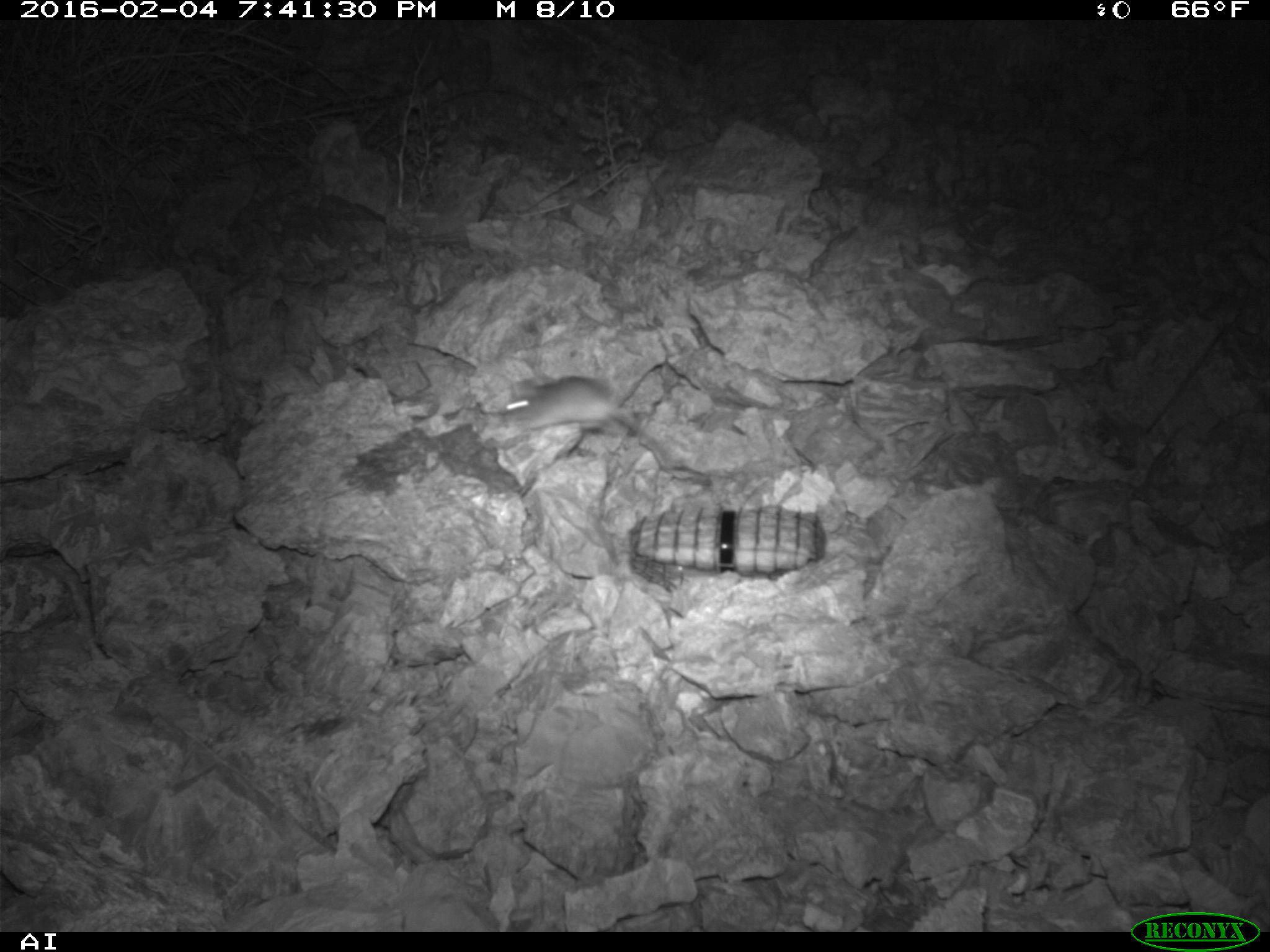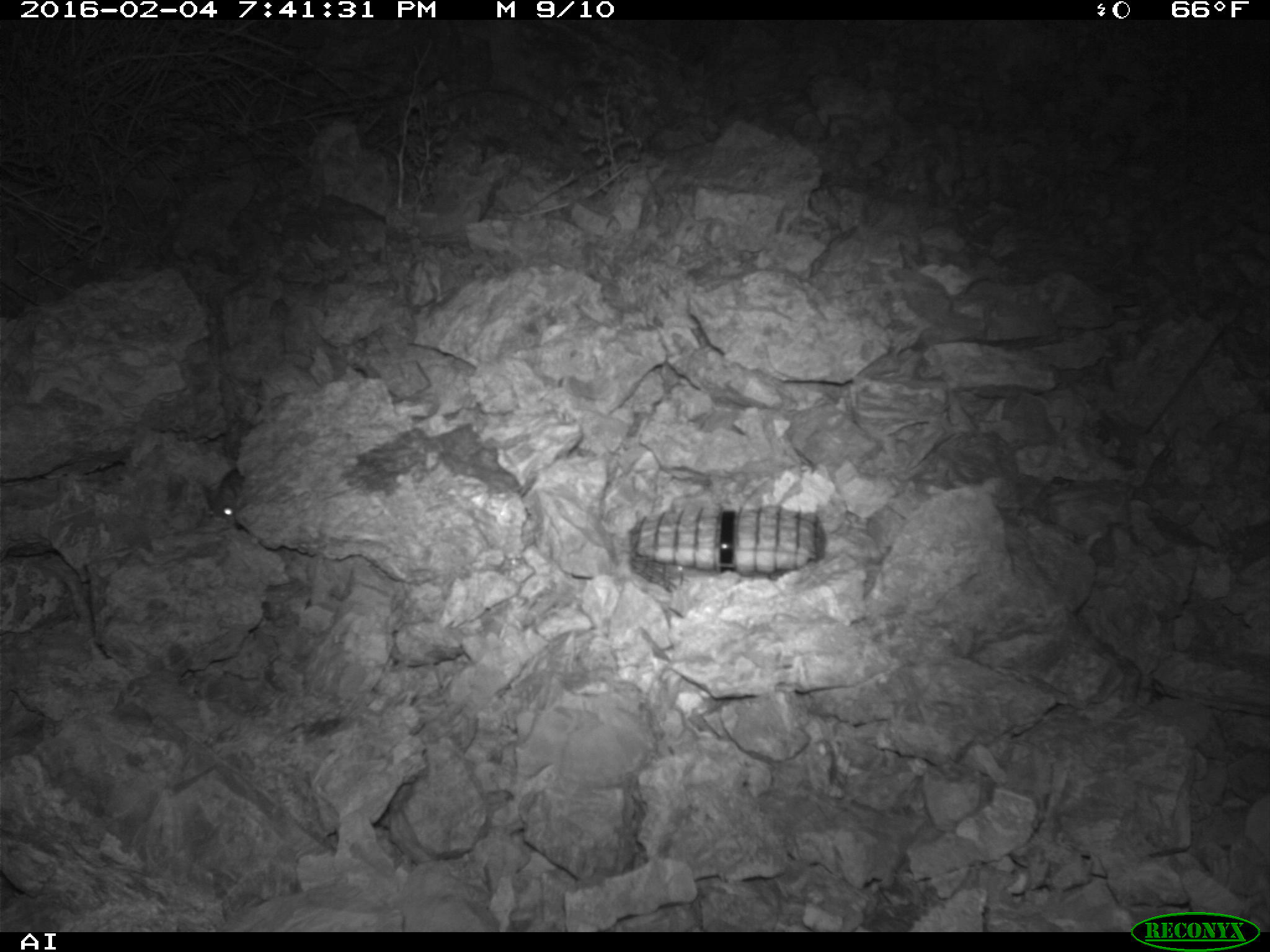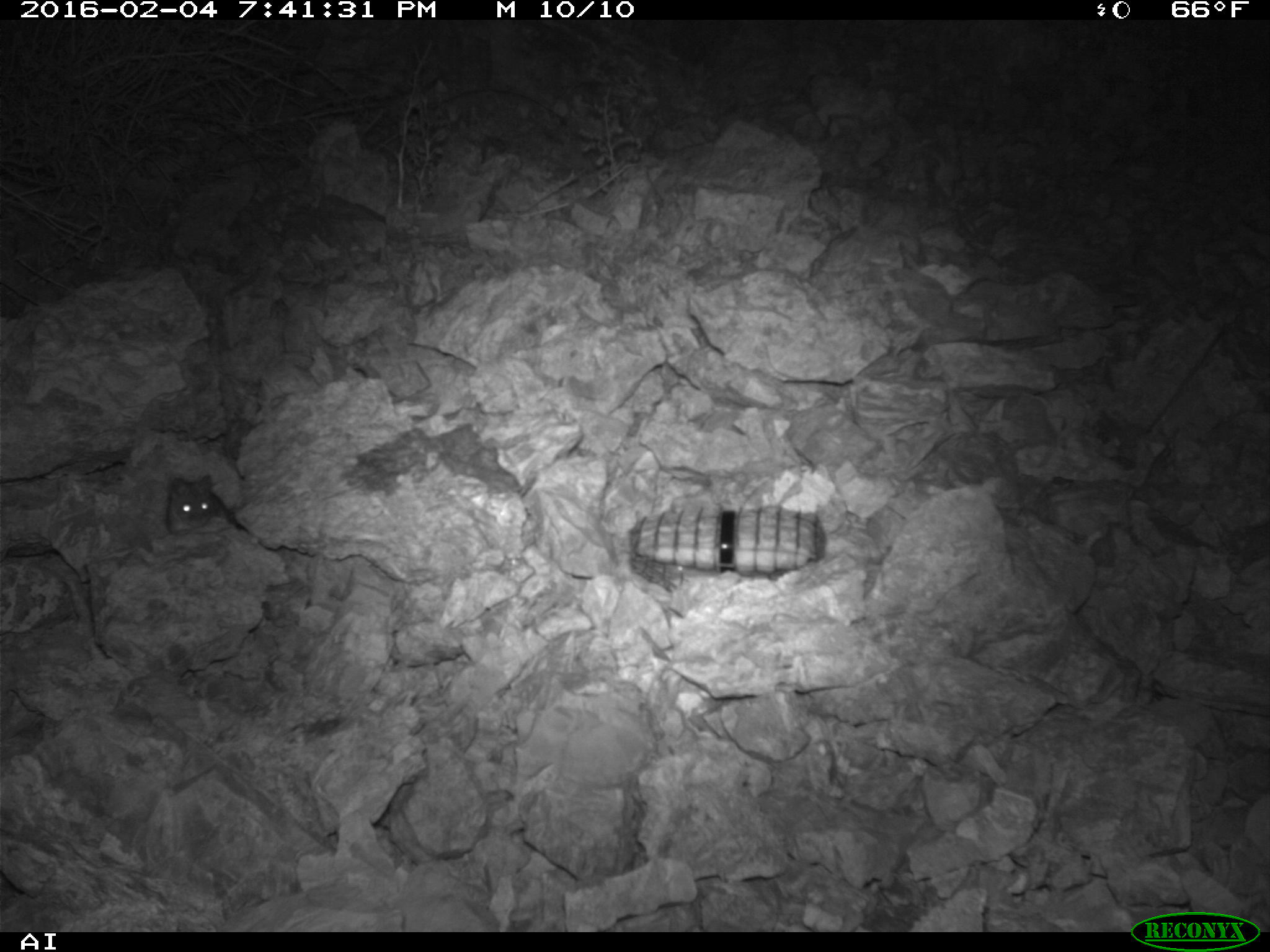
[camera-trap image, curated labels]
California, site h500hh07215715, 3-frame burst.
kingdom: Animalia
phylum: Chordata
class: Mammalia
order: Rodentia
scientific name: Rodentia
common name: rodent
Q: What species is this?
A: Rodent (Rodentia).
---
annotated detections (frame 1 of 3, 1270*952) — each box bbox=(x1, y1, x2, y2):
rodent: bbox=(500, 375, 651, 438)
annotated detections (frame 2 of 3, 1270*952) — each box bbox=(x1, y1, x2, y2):
rodent: bbox=(206, 461, 239, 519)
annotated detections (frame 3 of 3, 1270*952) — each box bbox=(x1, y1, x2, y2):
rodent: bbox=(162, 473, 232, 532)